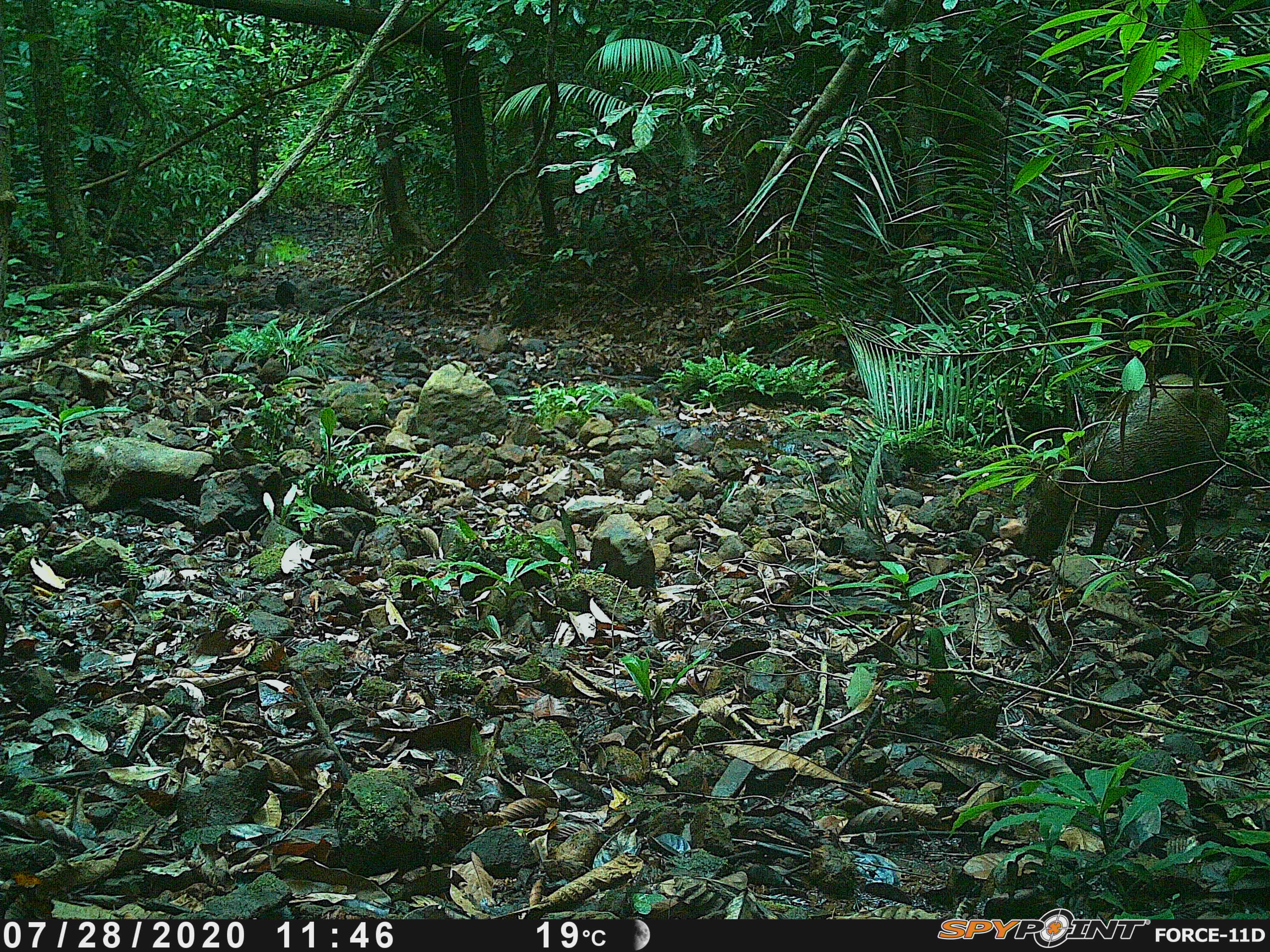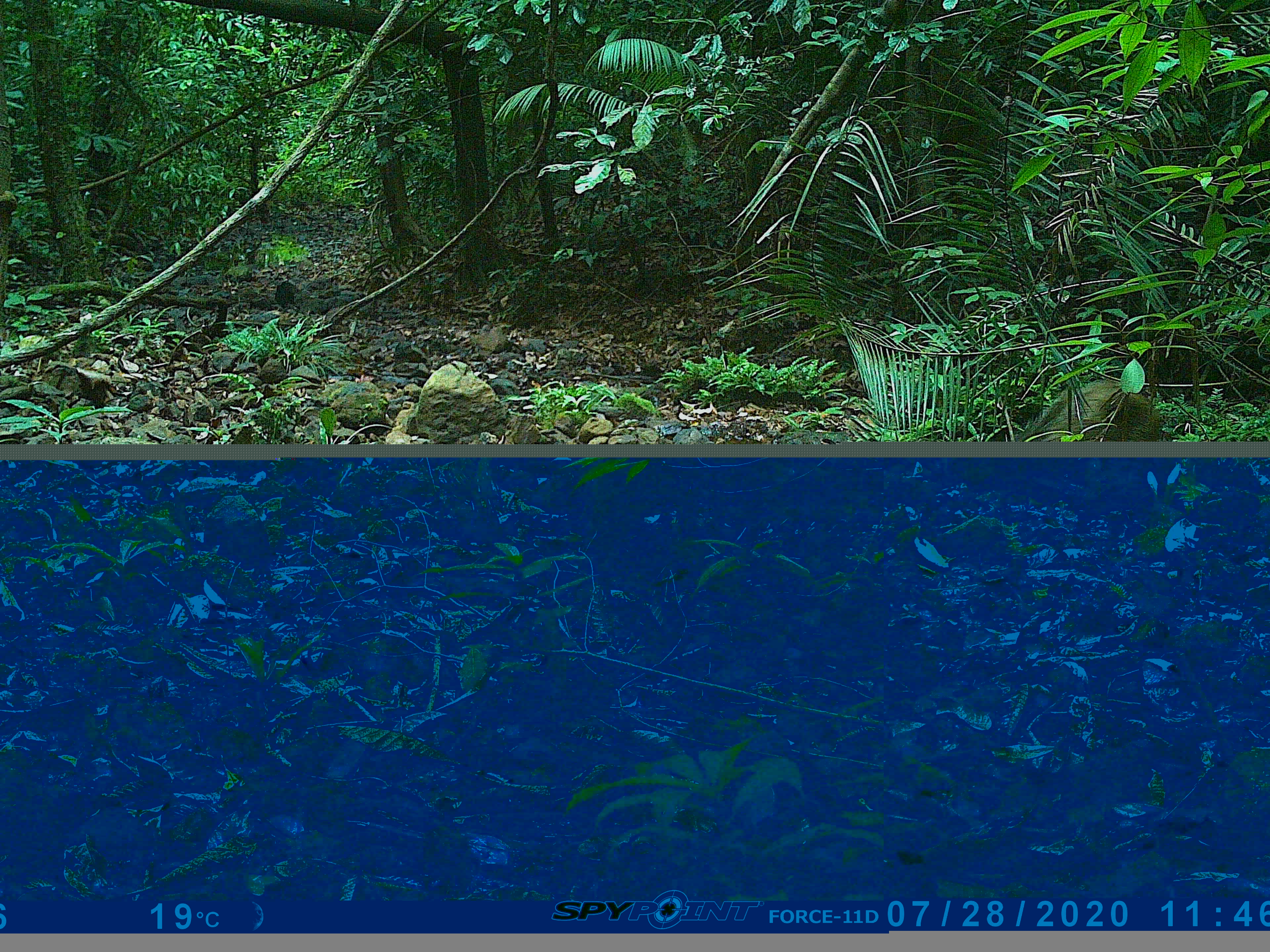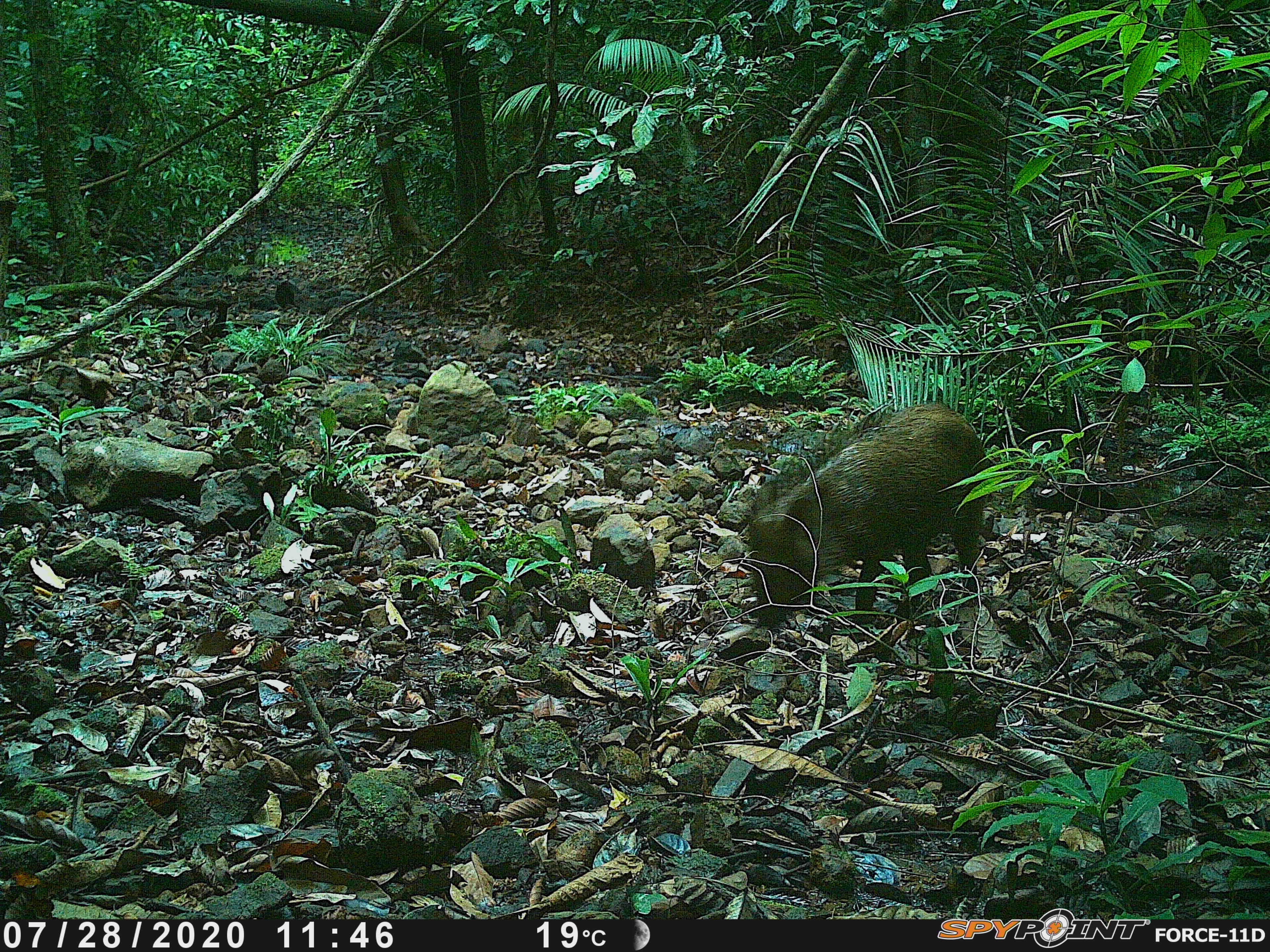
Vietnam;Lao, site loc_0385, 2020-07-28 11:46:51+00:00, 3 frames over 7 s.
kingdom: Animalia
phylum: Chordata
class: Mammalia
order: Artiodactyla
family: Suidae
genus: Sus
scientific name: Sus scrofa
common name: eurasian wild pig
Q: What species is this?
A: Eurasian wild pig (Sus scrofa).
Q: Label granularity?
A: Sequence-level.